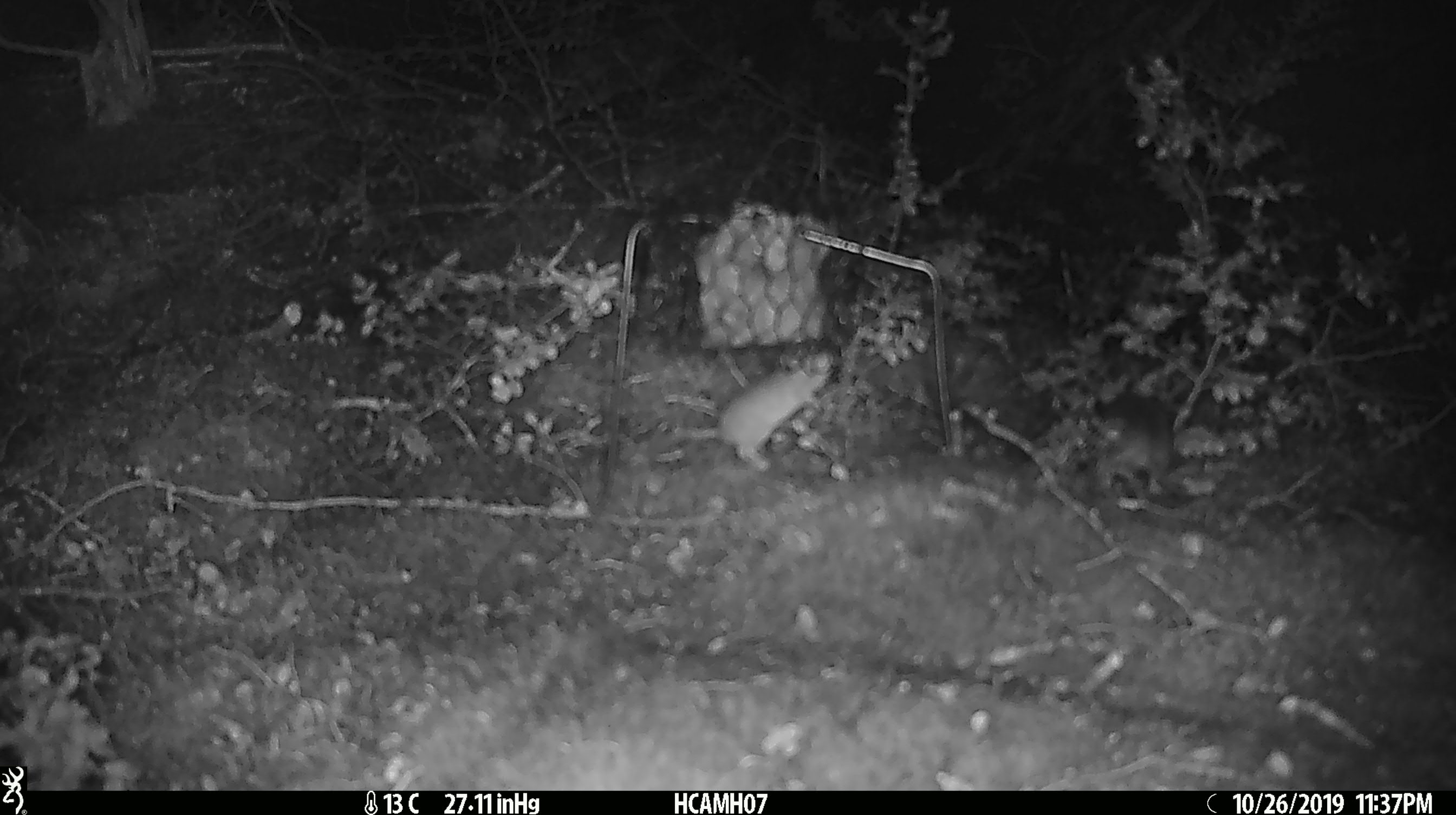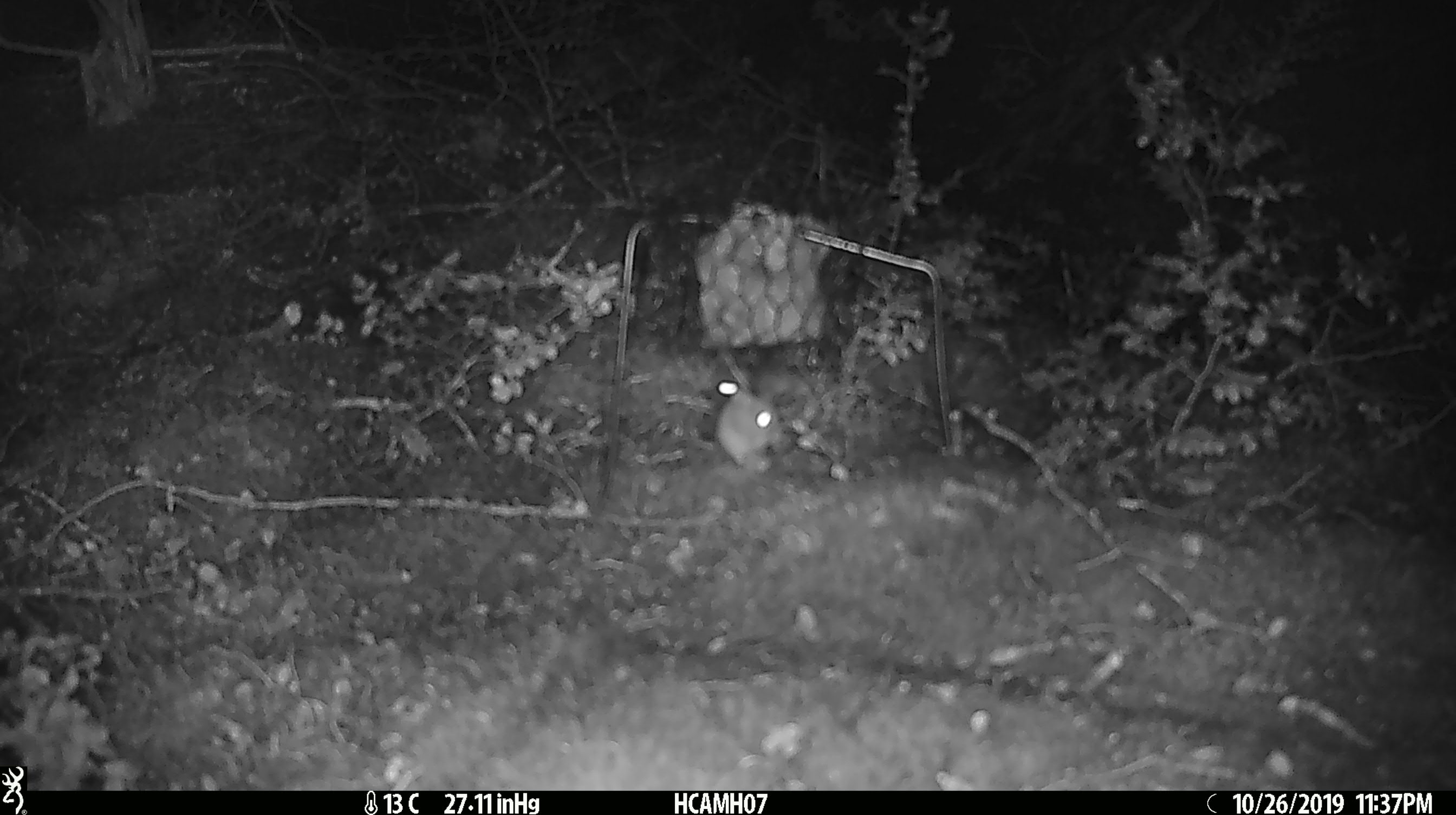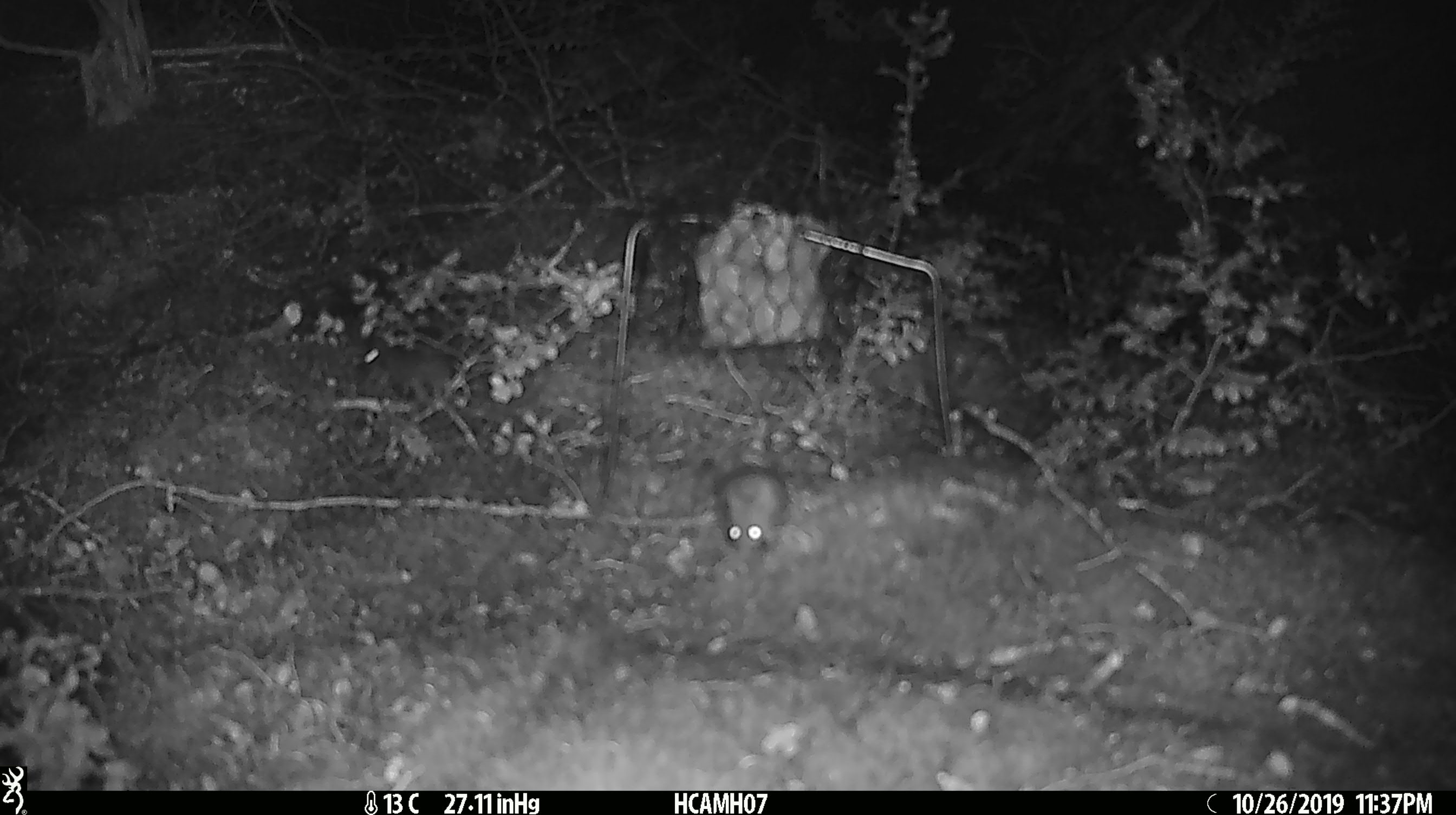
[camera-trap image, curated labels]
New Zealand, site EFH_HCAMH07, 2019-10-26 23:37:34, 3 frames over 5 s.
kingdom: Animalia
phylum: Chordata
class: Mammalia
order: Rodentia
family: Muridae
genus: Mus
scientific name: Mus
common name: mouse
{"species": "mouse (Mus)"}